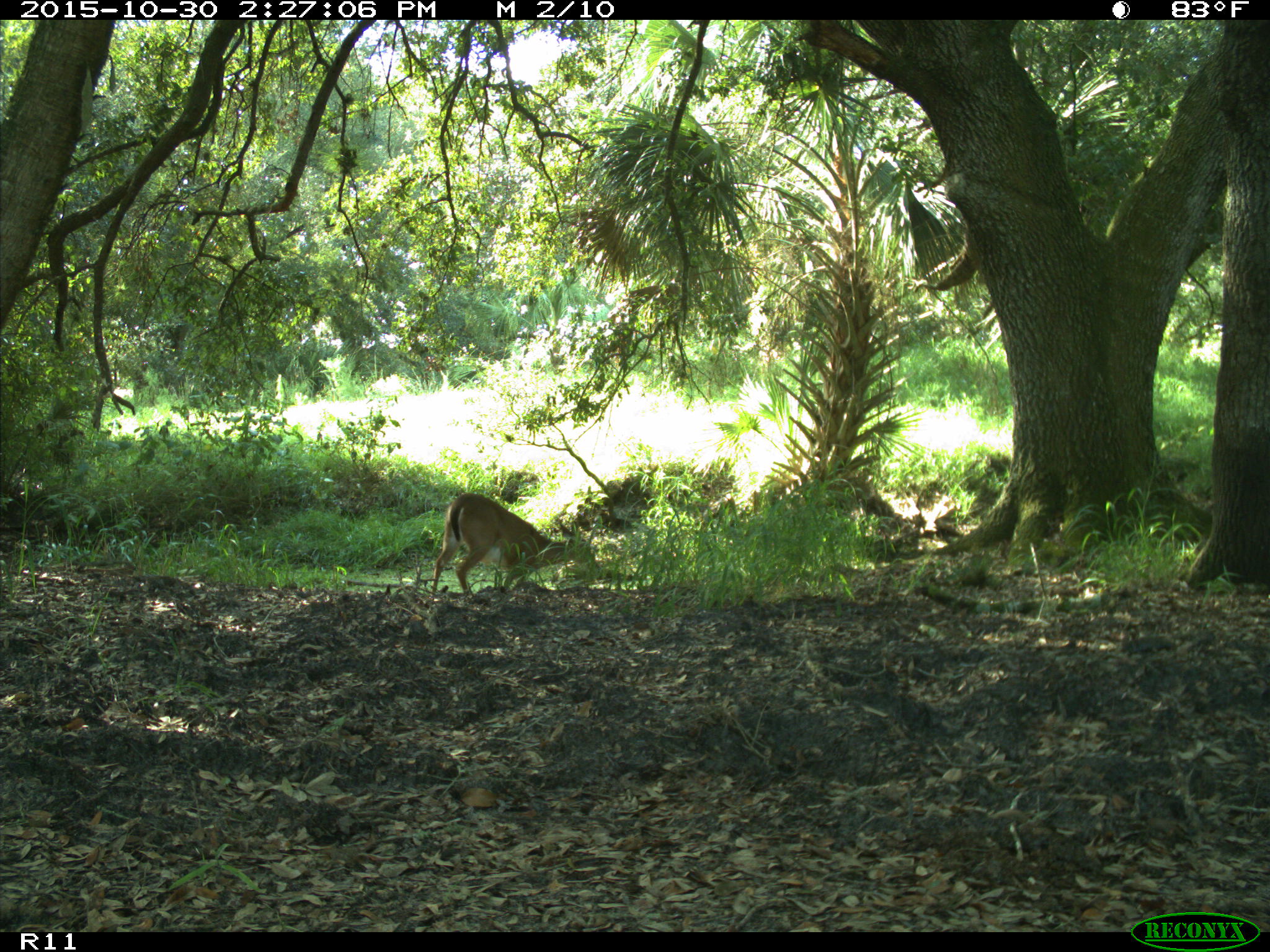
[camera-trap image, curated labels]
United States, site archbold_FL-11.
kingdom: Animalia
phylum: Chordata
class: Mammalia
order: Artiodactyla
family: Cervidae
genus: Odocoileus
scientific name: Odocoileus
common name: deer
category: unidentified deer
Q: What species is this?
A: Unidentified deer (deer) (Odocoileus).